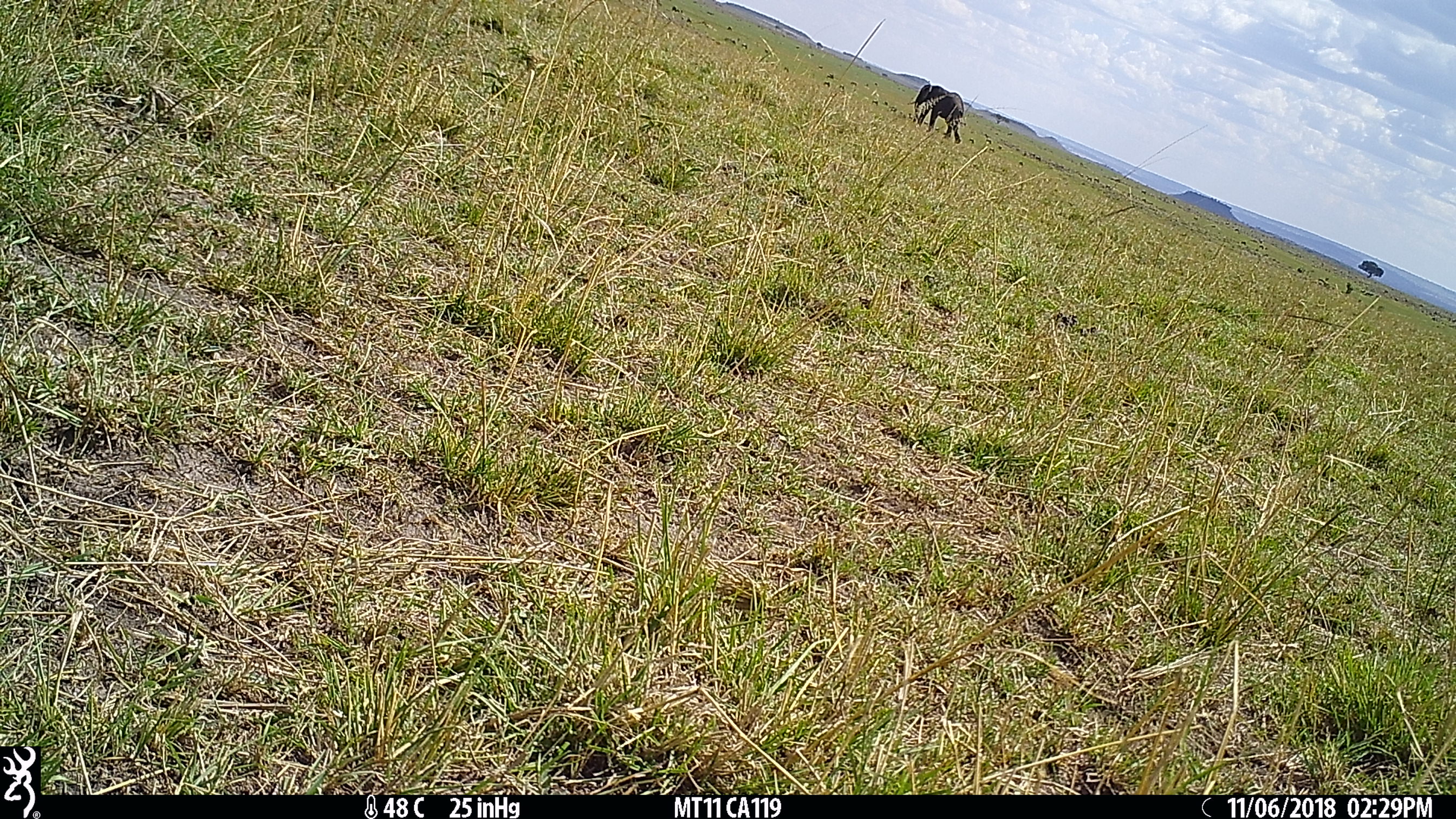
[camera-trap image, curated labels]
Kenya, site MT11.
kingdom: Animalia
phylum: Chordata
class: Mammalia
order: Proboscidea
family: Elephantidae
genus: Loxodonta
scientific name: Loxodonta africana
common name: elephant